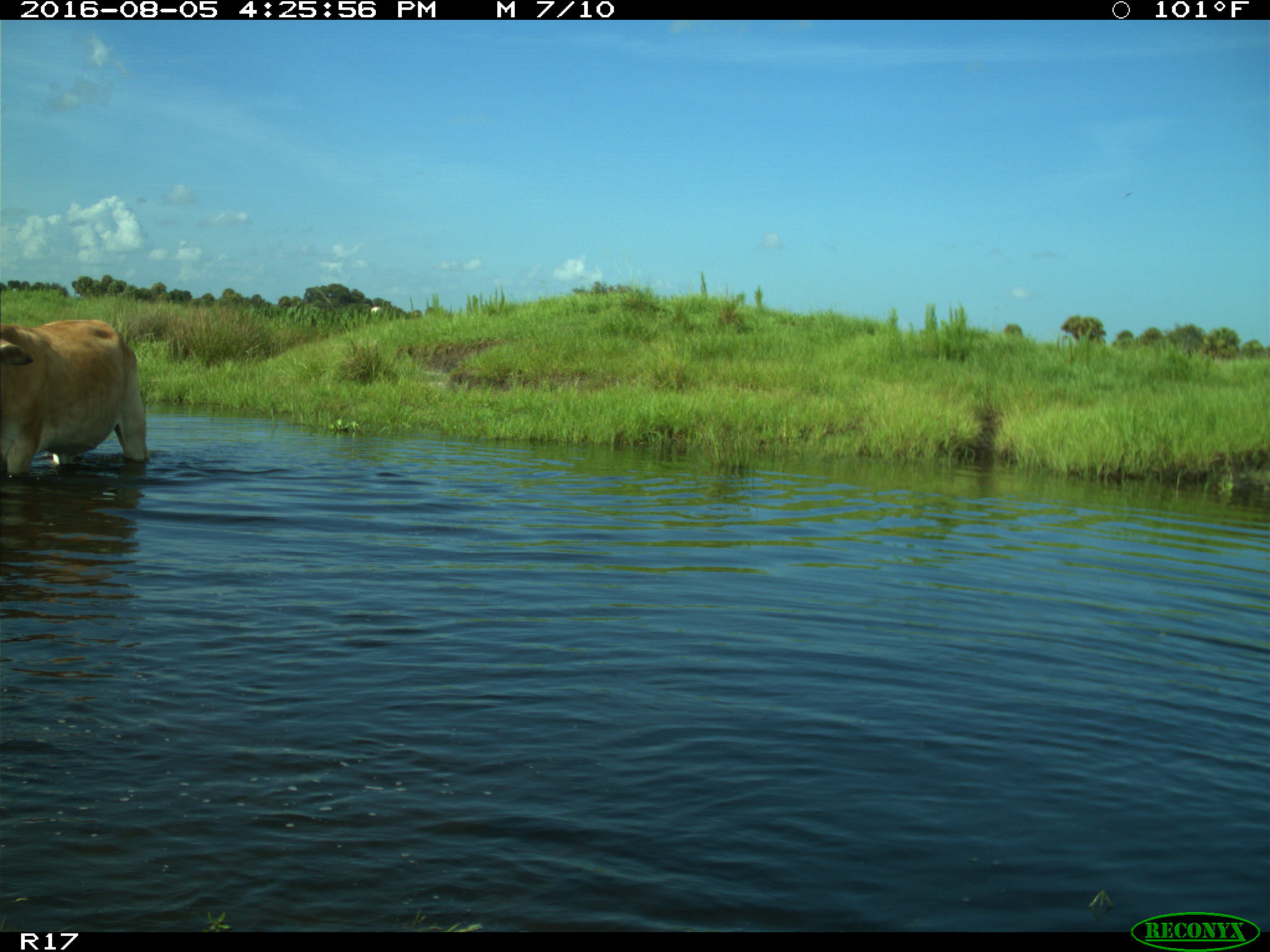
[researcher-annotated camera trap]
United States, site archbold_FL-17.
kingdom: Animalia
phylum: Chordata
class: Mammalia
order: Artiodactyla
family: Bovidae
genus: Bos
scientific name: Bos taurus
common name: domestic cow